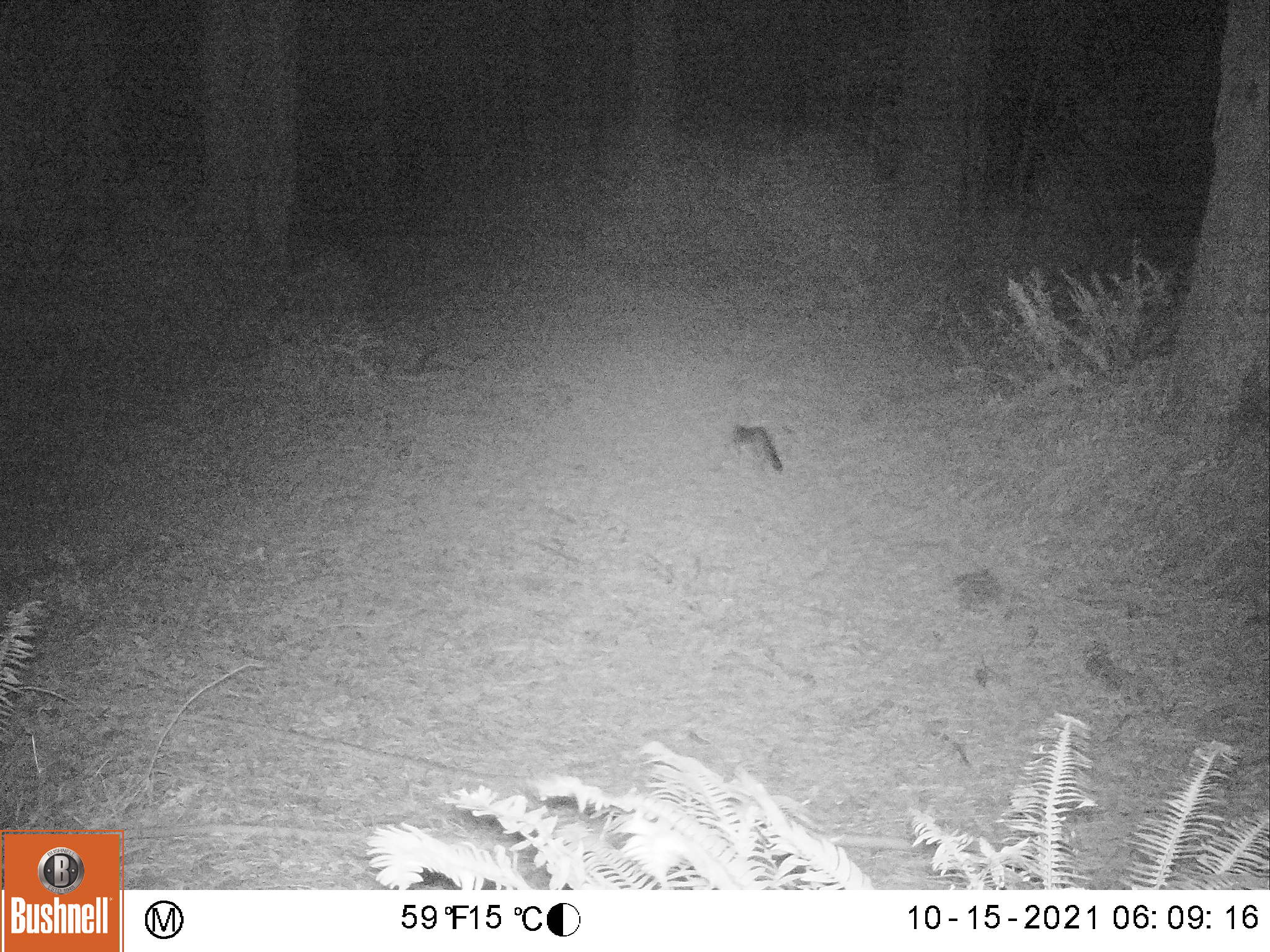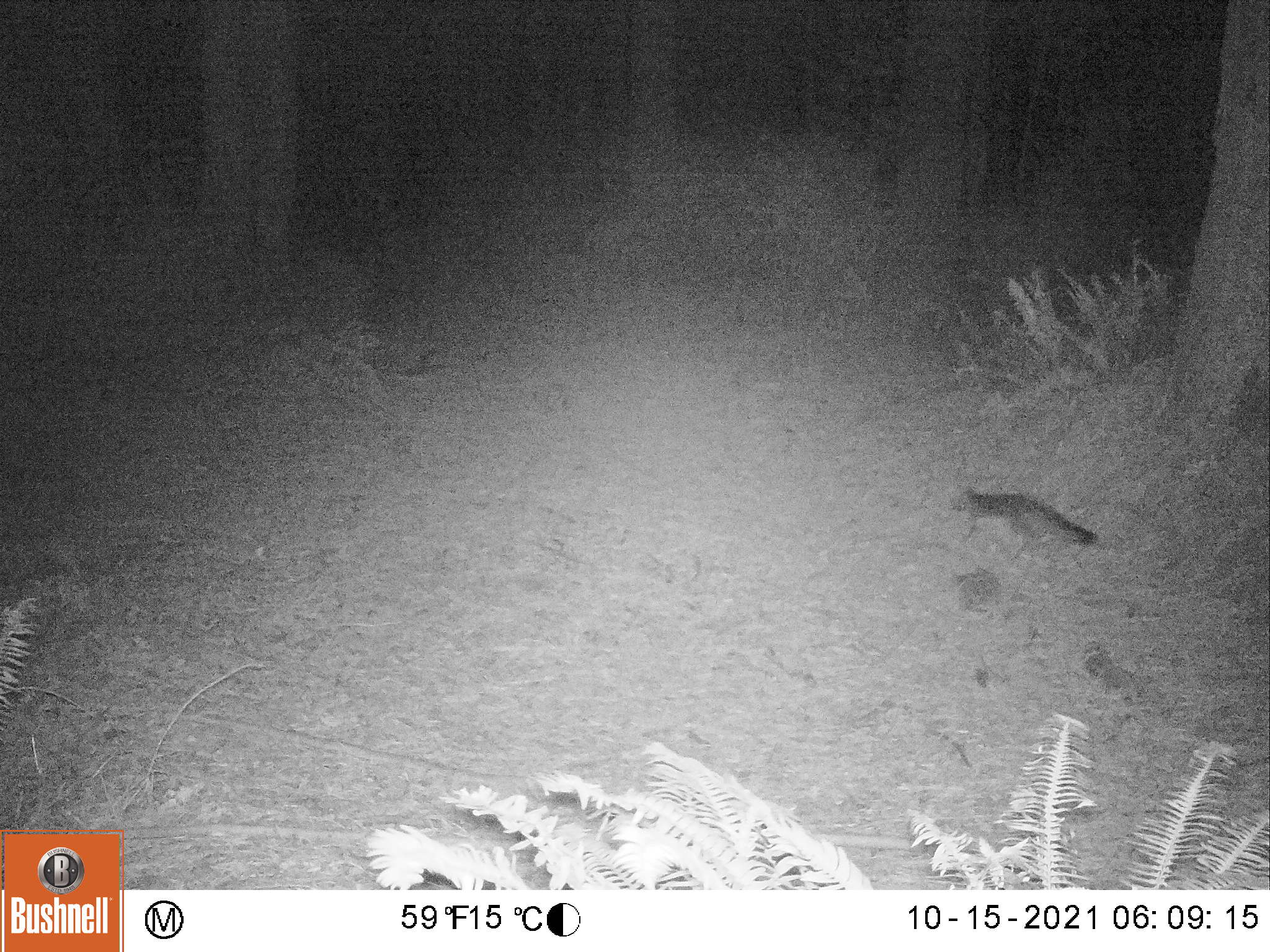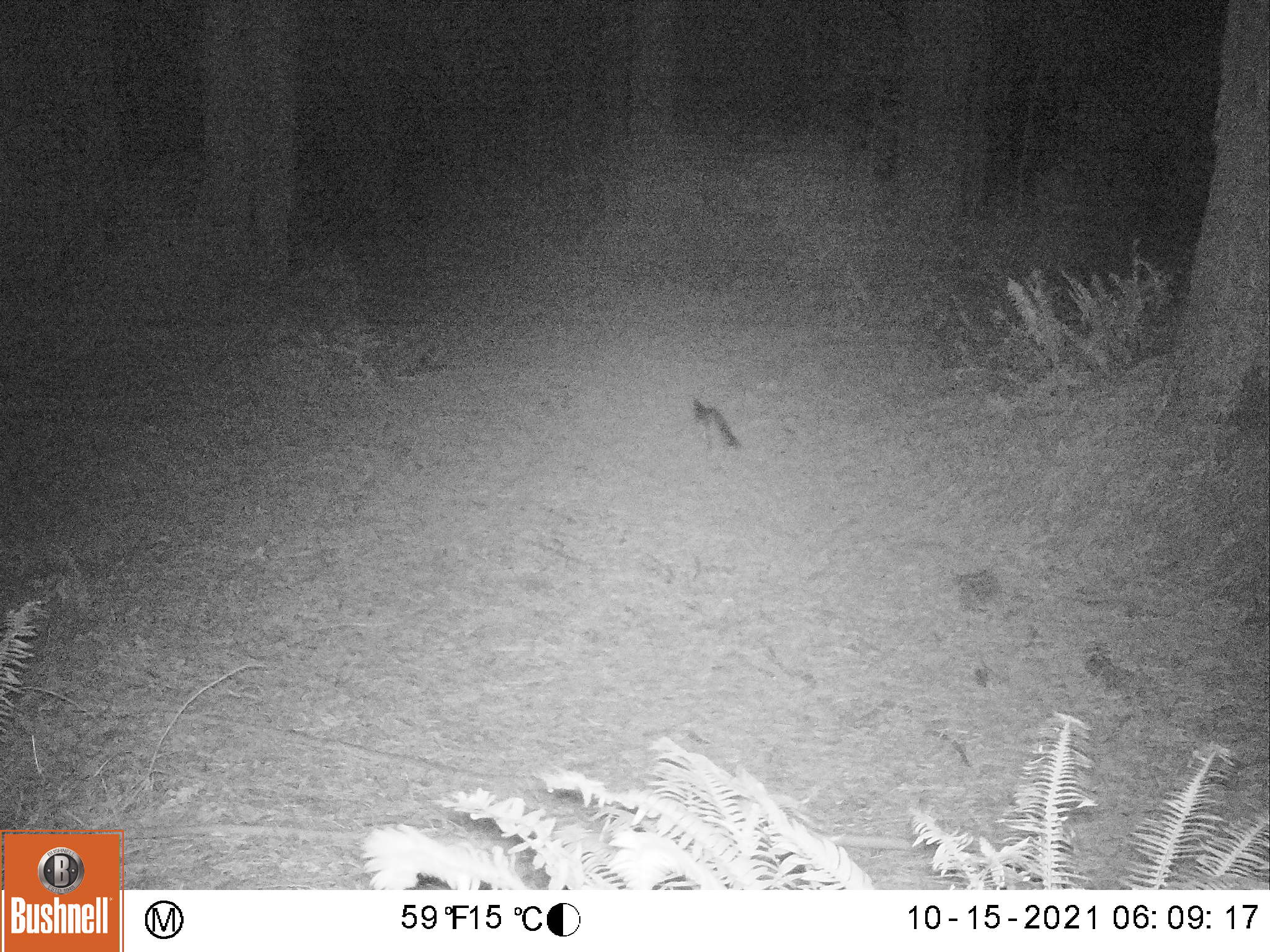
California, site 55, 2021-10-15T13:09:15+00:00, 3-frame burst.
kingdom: Animalia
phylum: Chordata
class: Mammalia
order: Carnivora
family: Canidae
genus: Urocyon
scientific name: Urocyon cinereoargenteus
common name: gray fox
Gray fox (Urocyon cinereoargenteus).